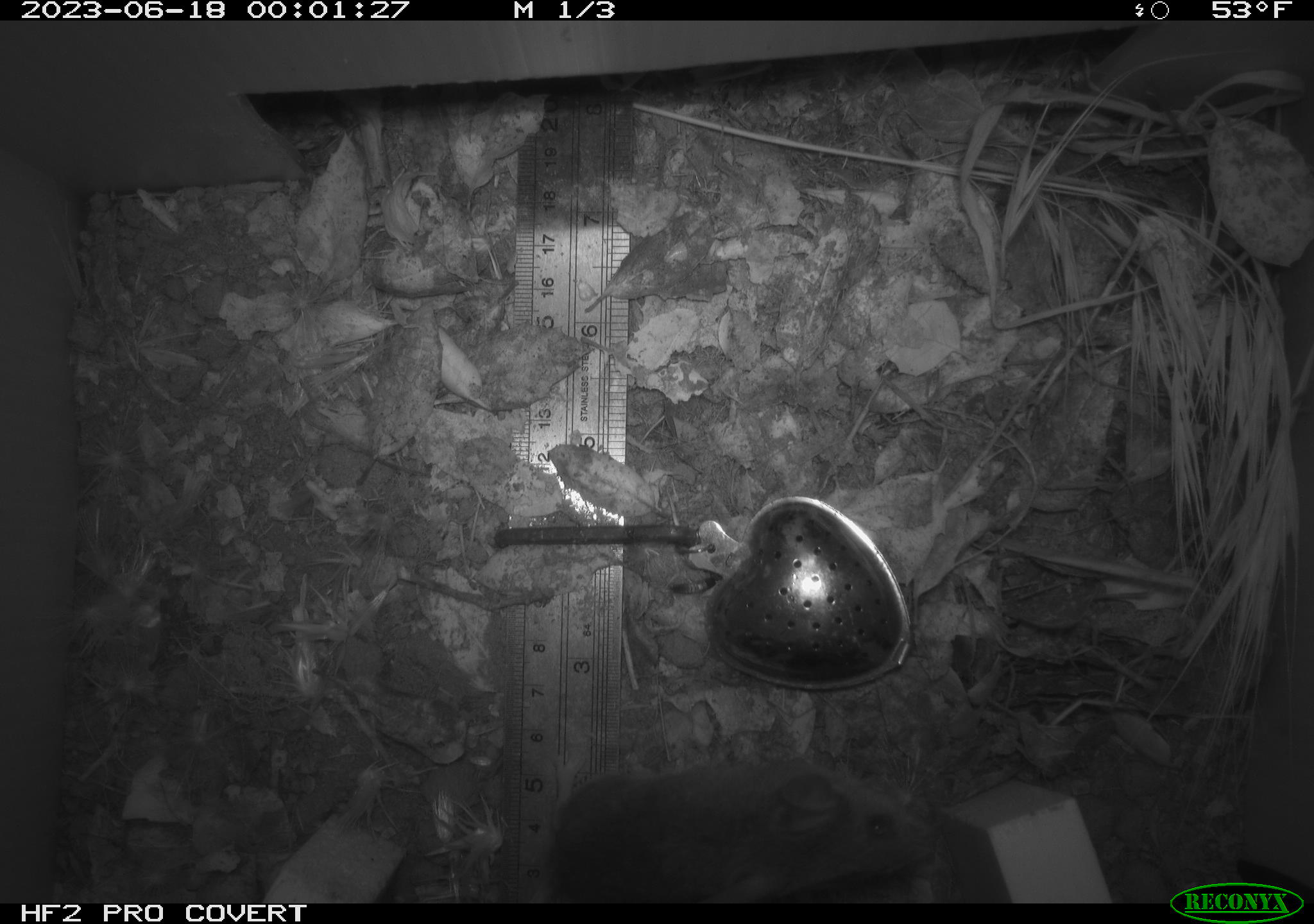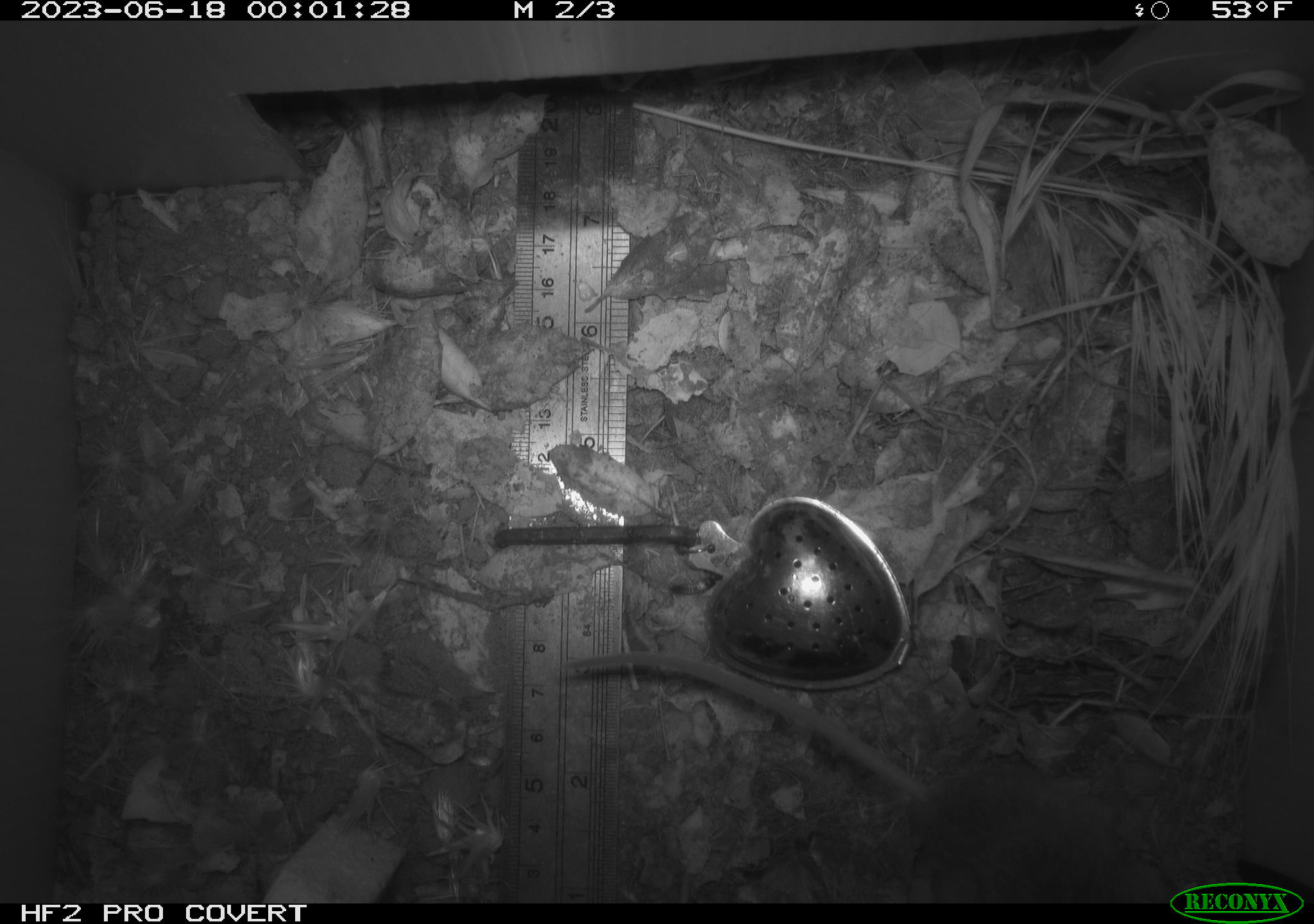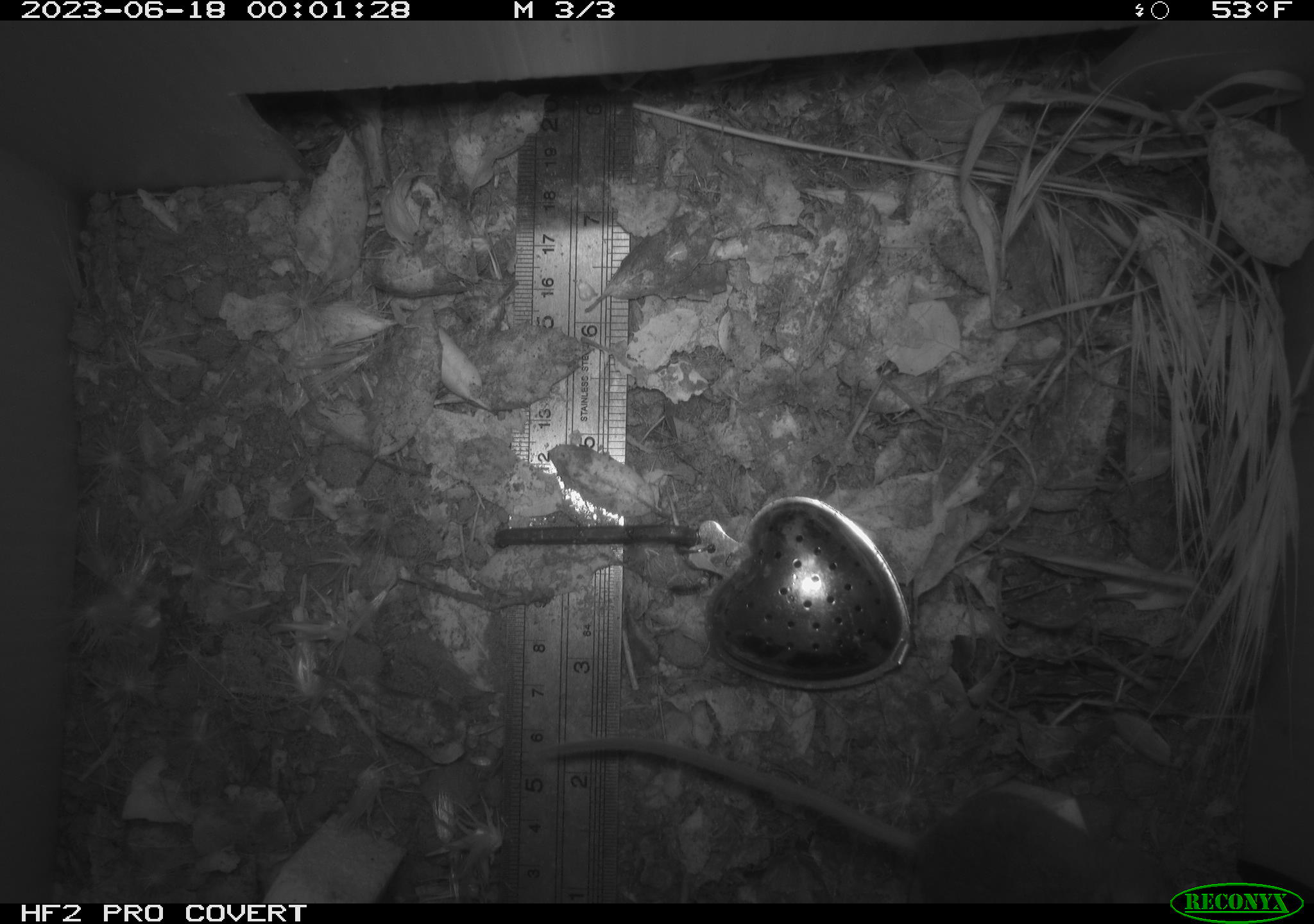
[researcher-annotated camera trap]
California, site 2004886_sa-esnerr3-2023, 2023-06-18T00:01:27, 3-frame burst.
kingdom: Animalia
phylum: Chordata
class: Mammalia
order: Rodentia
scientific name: Rodentia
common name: mouse species